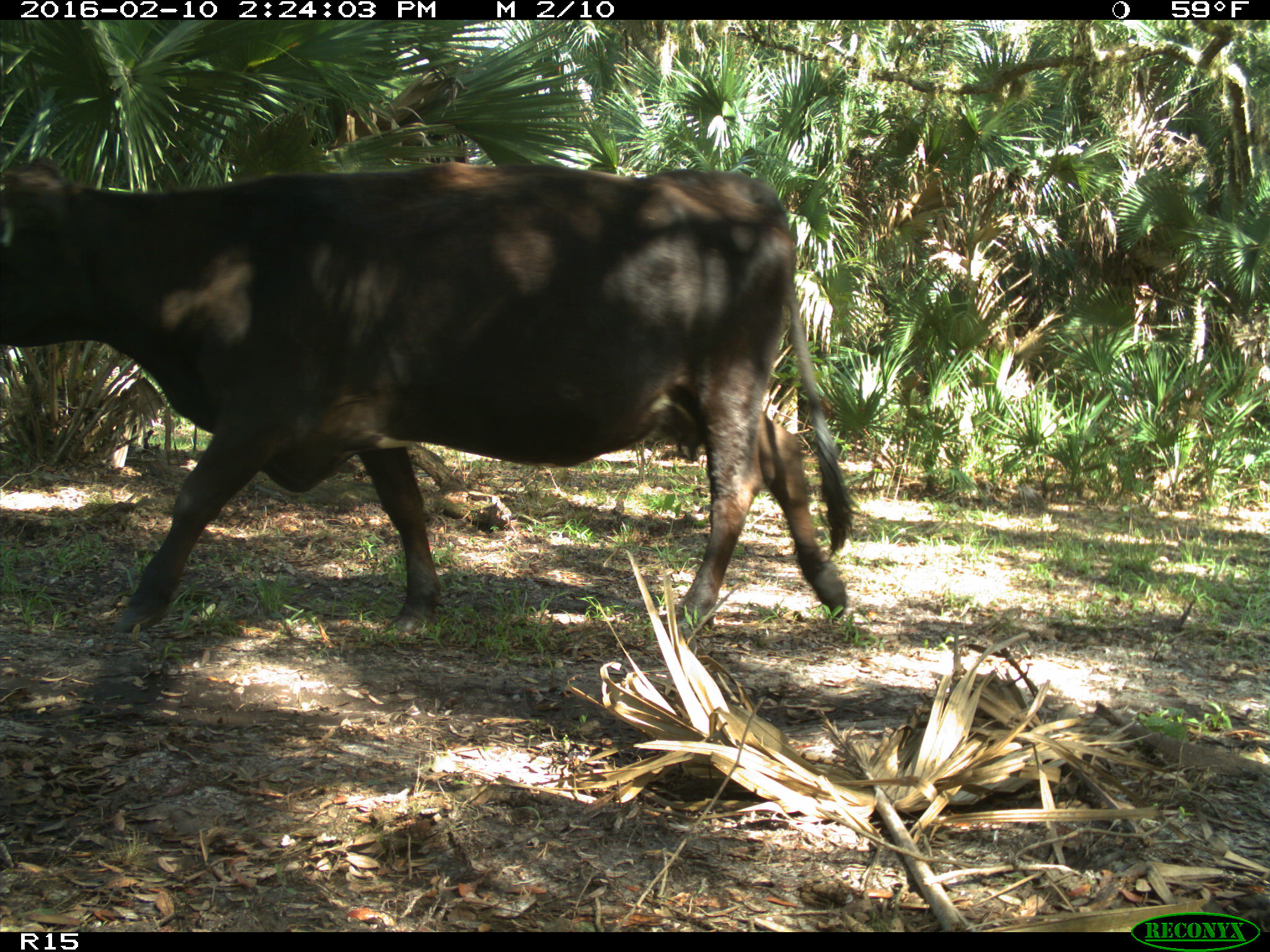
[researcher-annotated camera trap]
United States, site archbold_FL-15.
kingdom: Animalia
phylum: Chordata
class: Mammalia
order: Artiodactyla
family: Bovidae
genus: Bos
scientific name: Bos taurus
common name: domestic cow